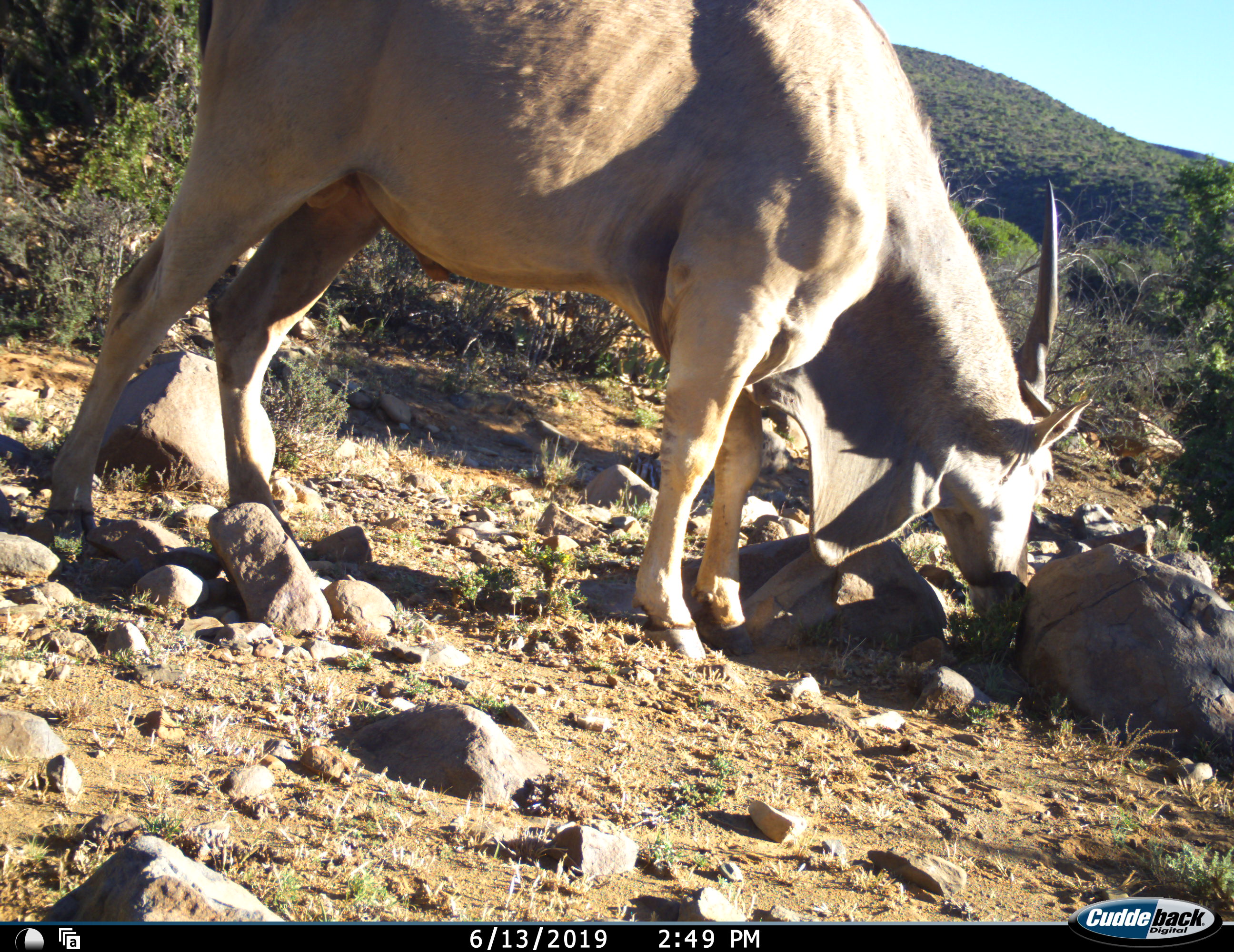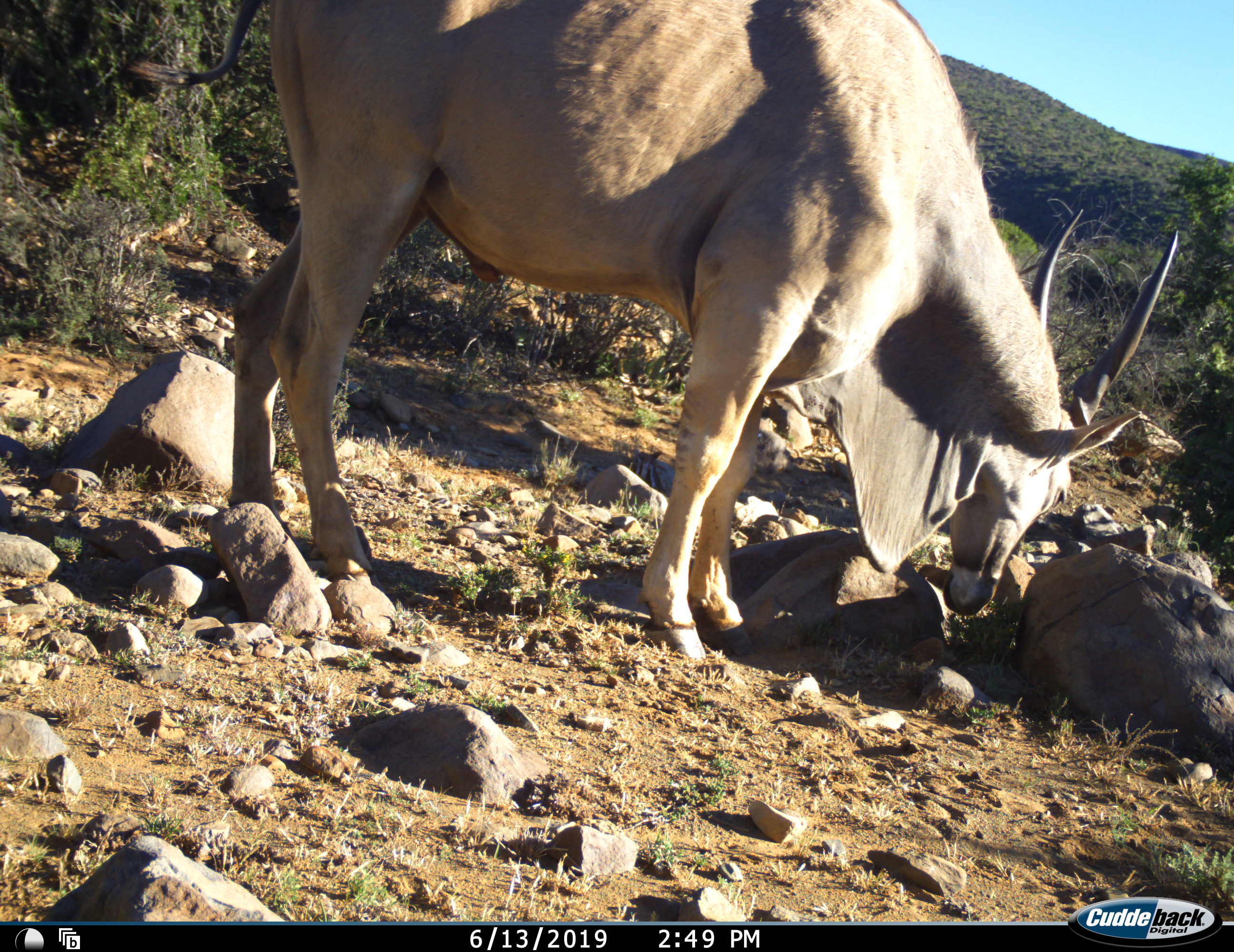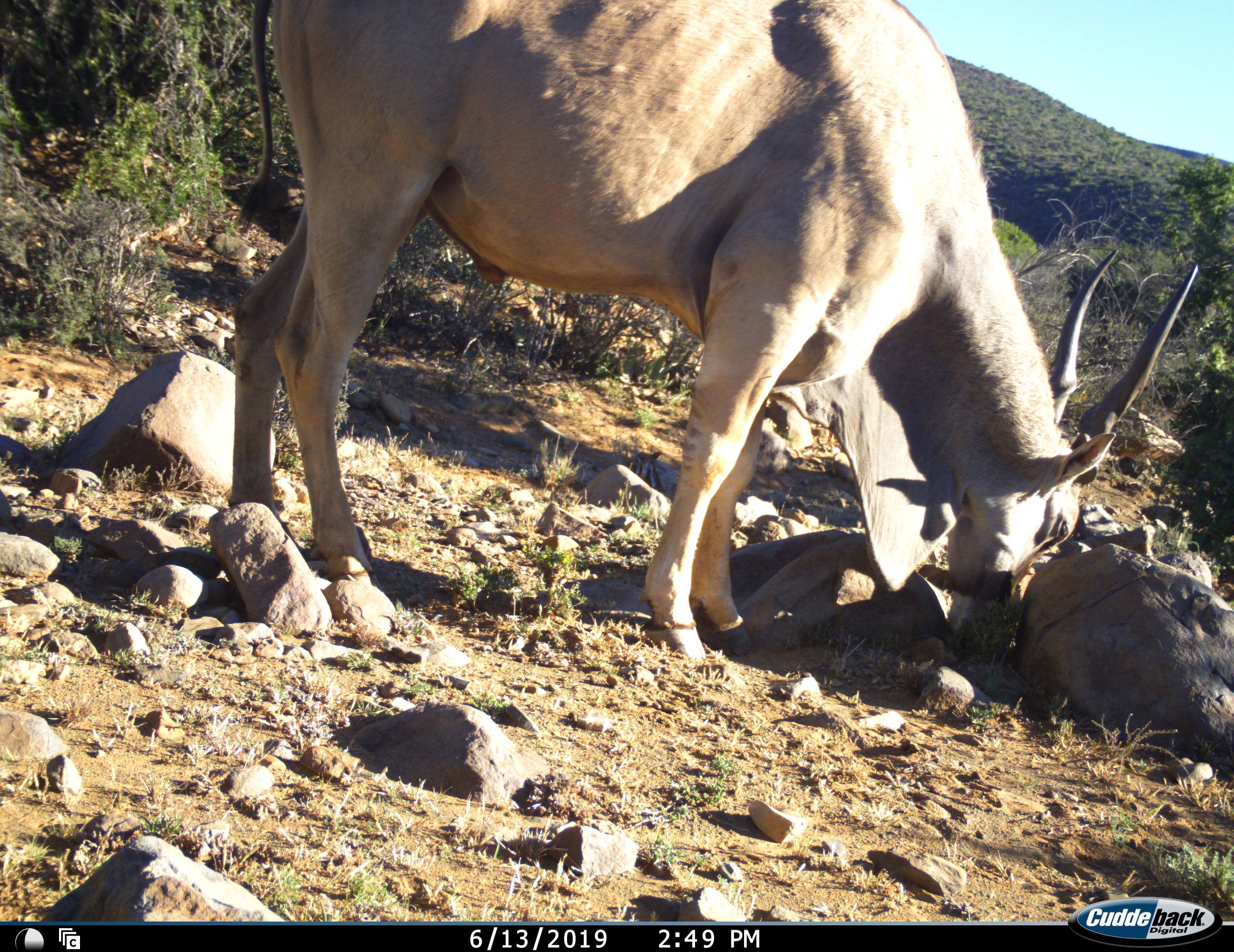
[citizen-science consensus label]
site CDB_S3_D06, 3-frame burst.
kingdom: Animalia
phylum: Chordata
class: Mammalia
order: Artiodactyla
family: Bovidae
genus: Tragelaphus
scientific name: Tragelaphus oryx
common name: eland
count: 1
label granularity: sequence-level